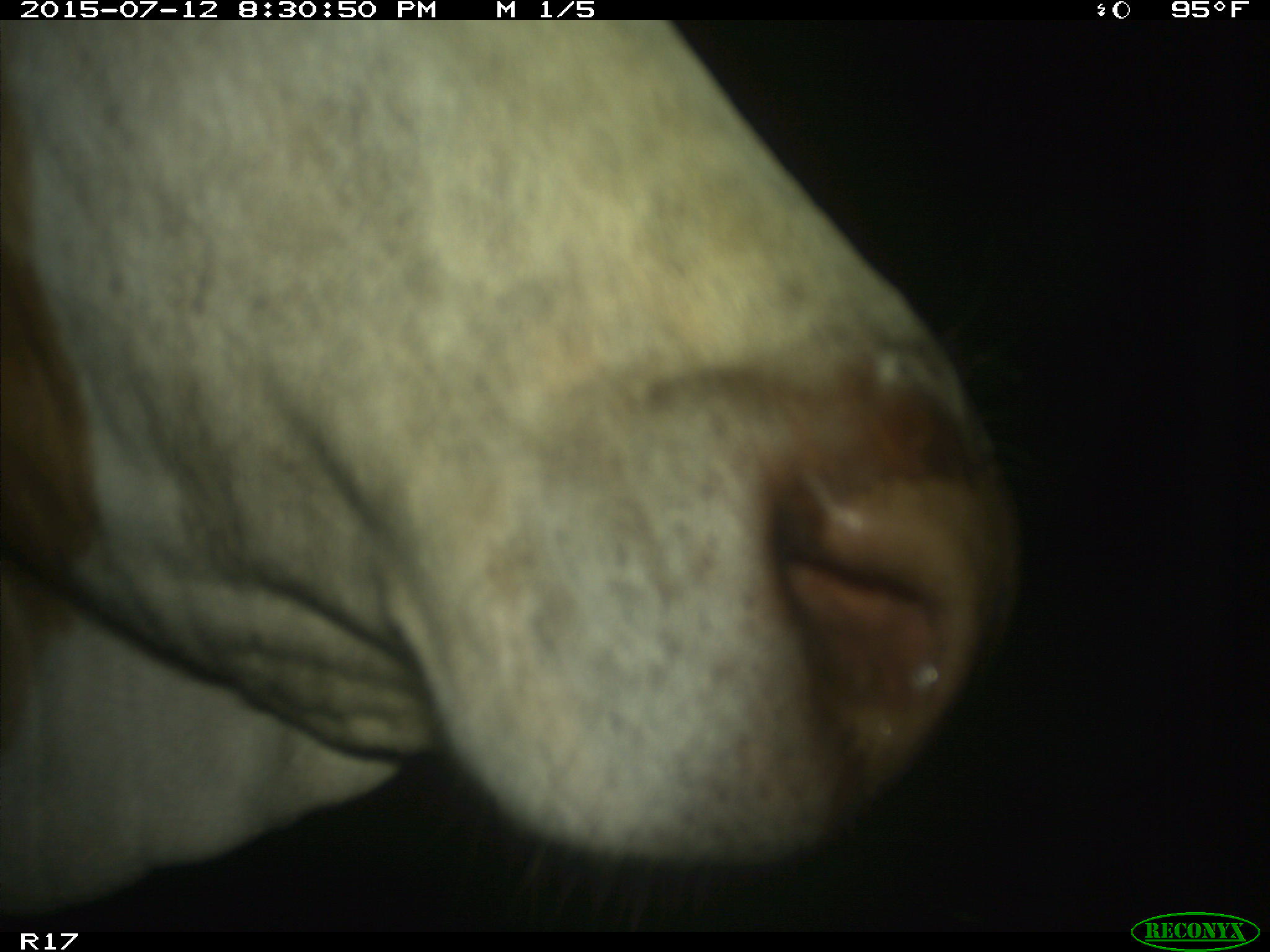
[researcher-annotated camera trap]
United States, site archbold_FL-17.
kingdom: Animalia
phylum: Chordata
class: Mammalia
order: Artiodactyla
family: Bovidae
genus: Bos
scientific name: Bos taurus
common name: domestic cow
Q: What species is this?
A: Bos taurus (domestic cow).